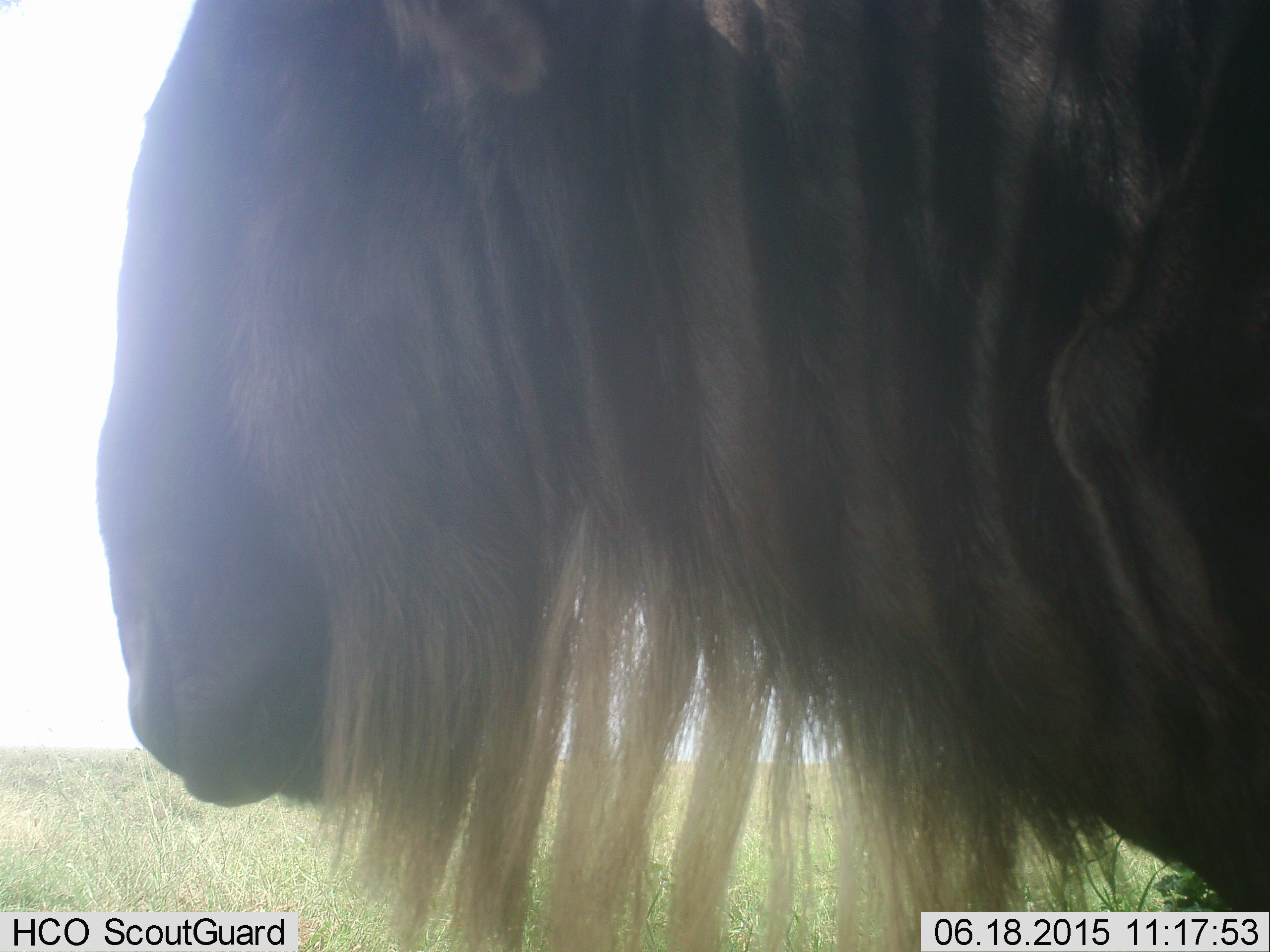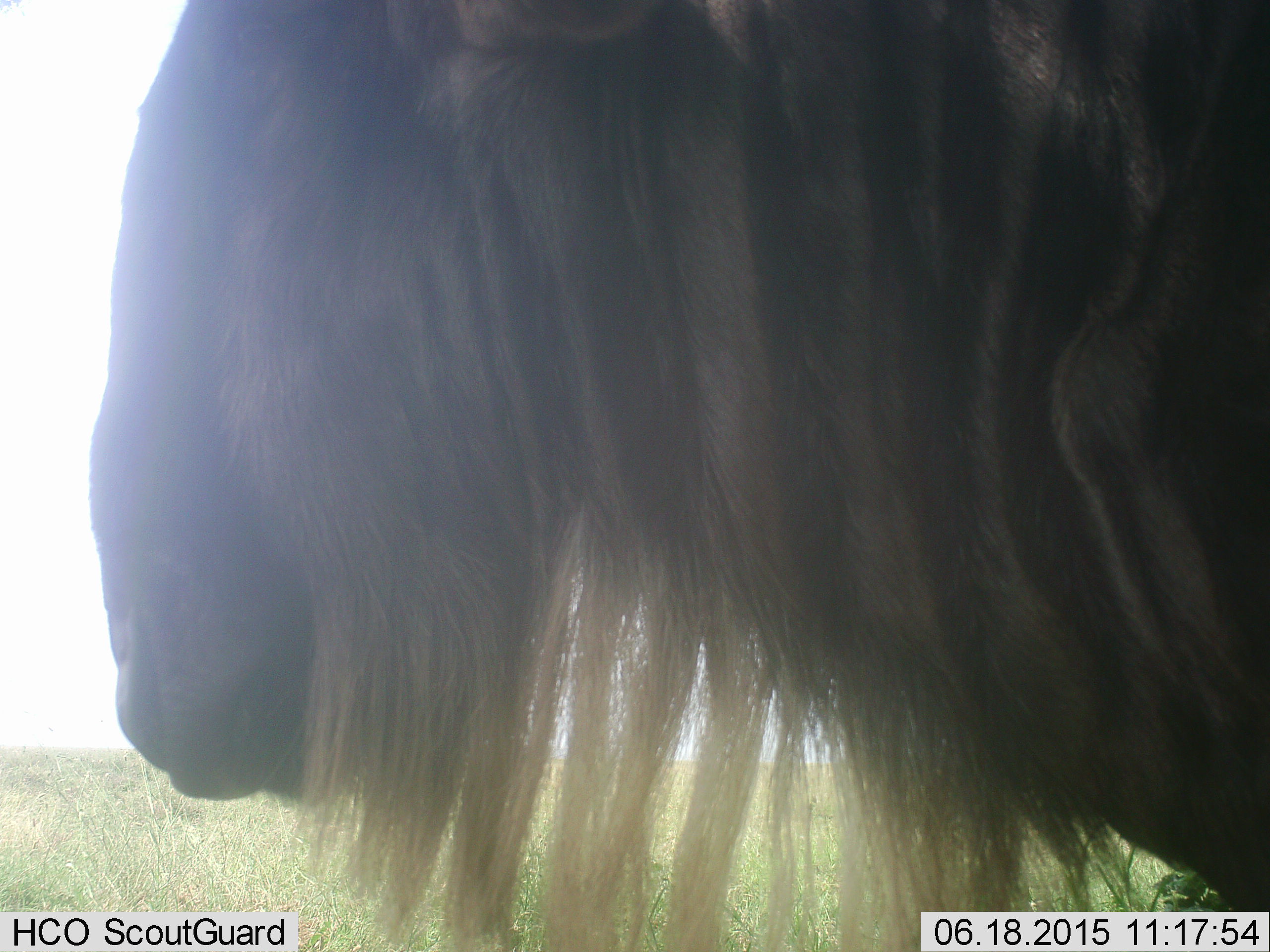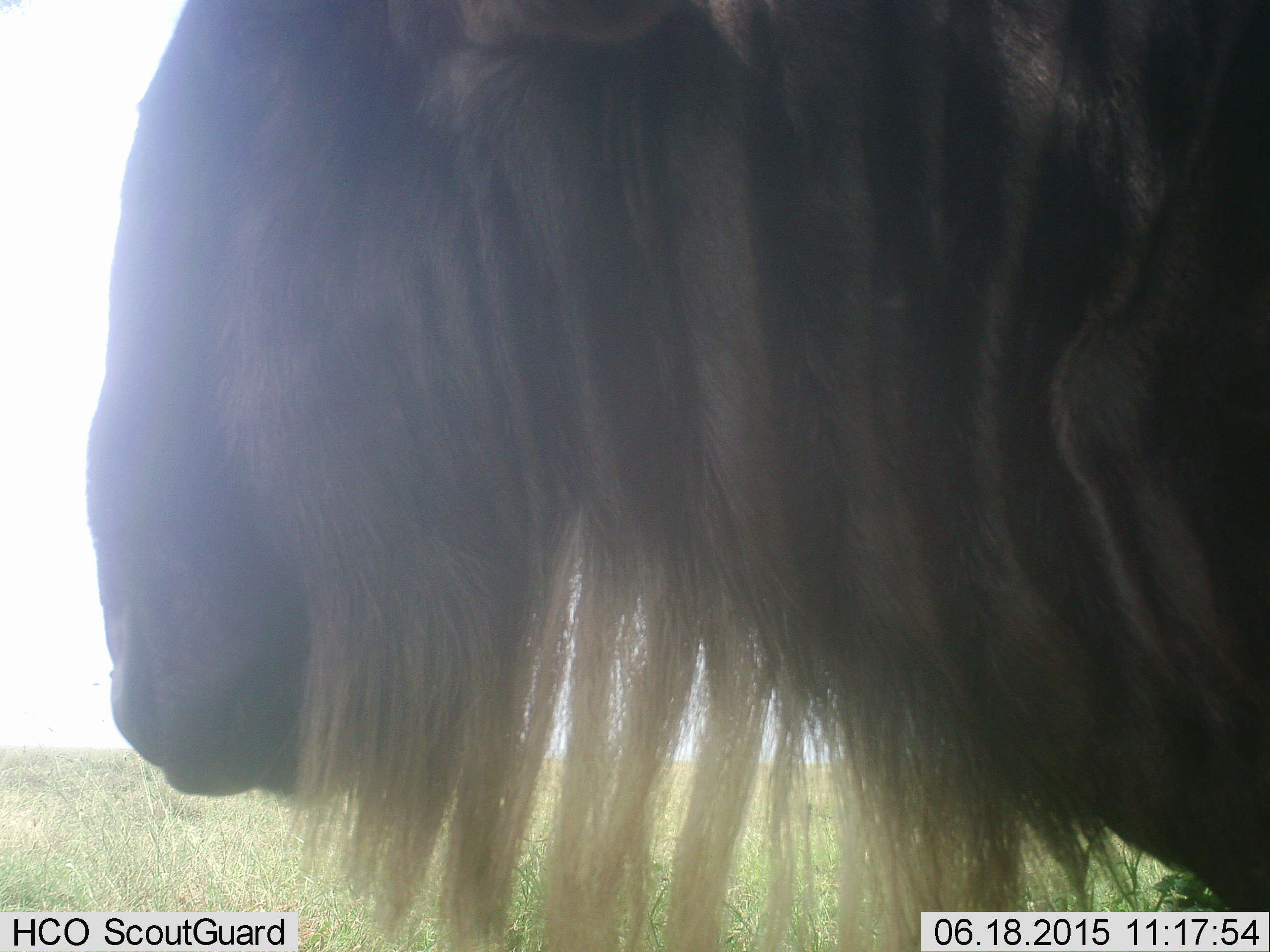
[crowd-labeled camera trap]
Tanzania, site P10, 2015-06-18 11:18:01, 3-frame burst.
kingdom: Animalia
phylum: Chordata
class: Mammalia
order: Artiodactyla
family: Bovidae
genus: Connochaetes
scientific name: Connochaetes taurinus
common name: blue wildebeest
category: wildebeest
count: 1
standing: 100%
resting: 10%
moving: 0%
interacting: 0%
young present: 0%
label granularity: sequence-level